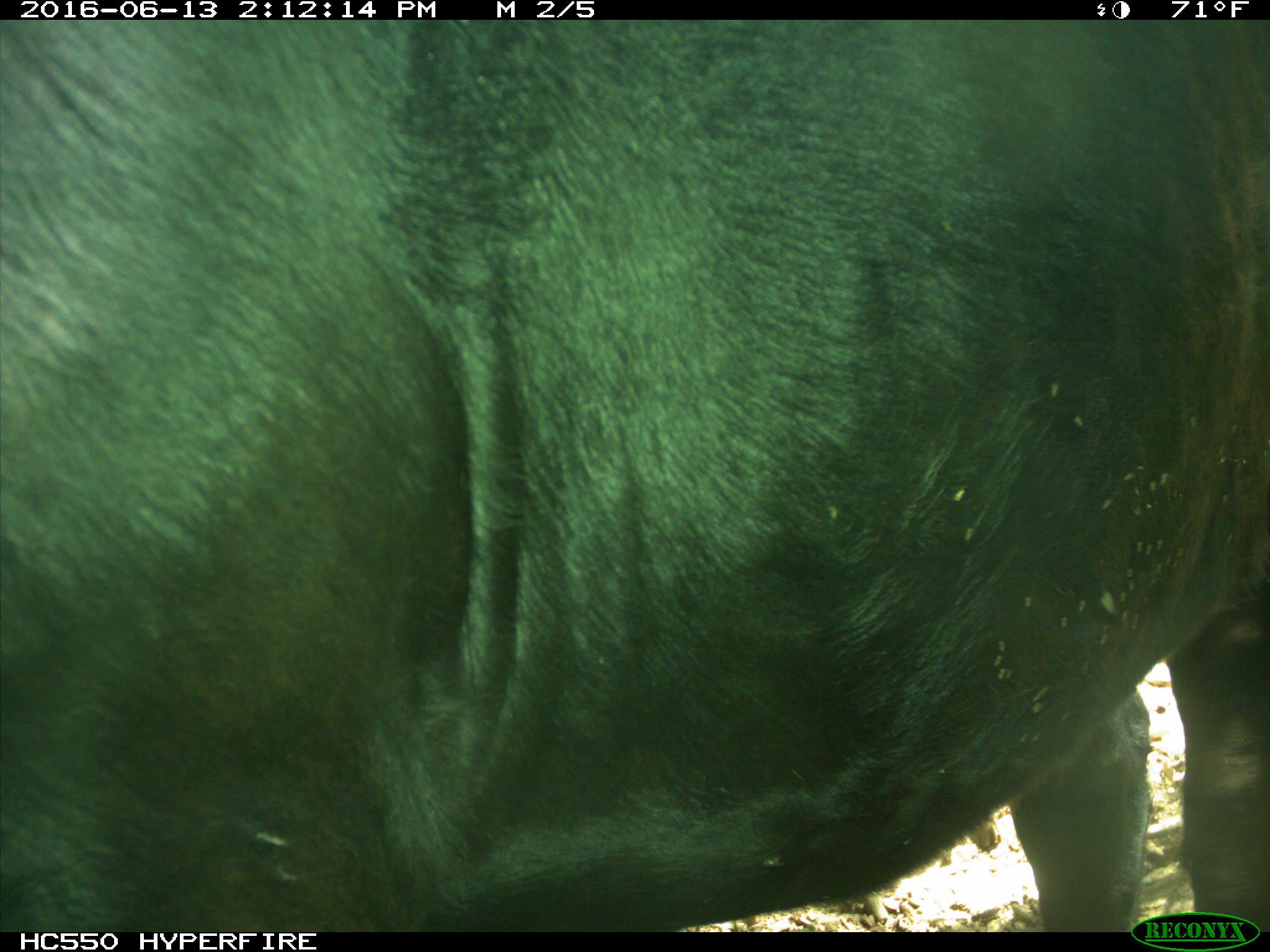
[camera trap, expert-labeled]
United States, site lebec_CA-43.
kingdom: Animalia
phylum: Chordata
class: Mammalia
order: Artiodactyla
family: Bovidae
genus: Bos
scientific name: Bos taurus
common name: domestic cow